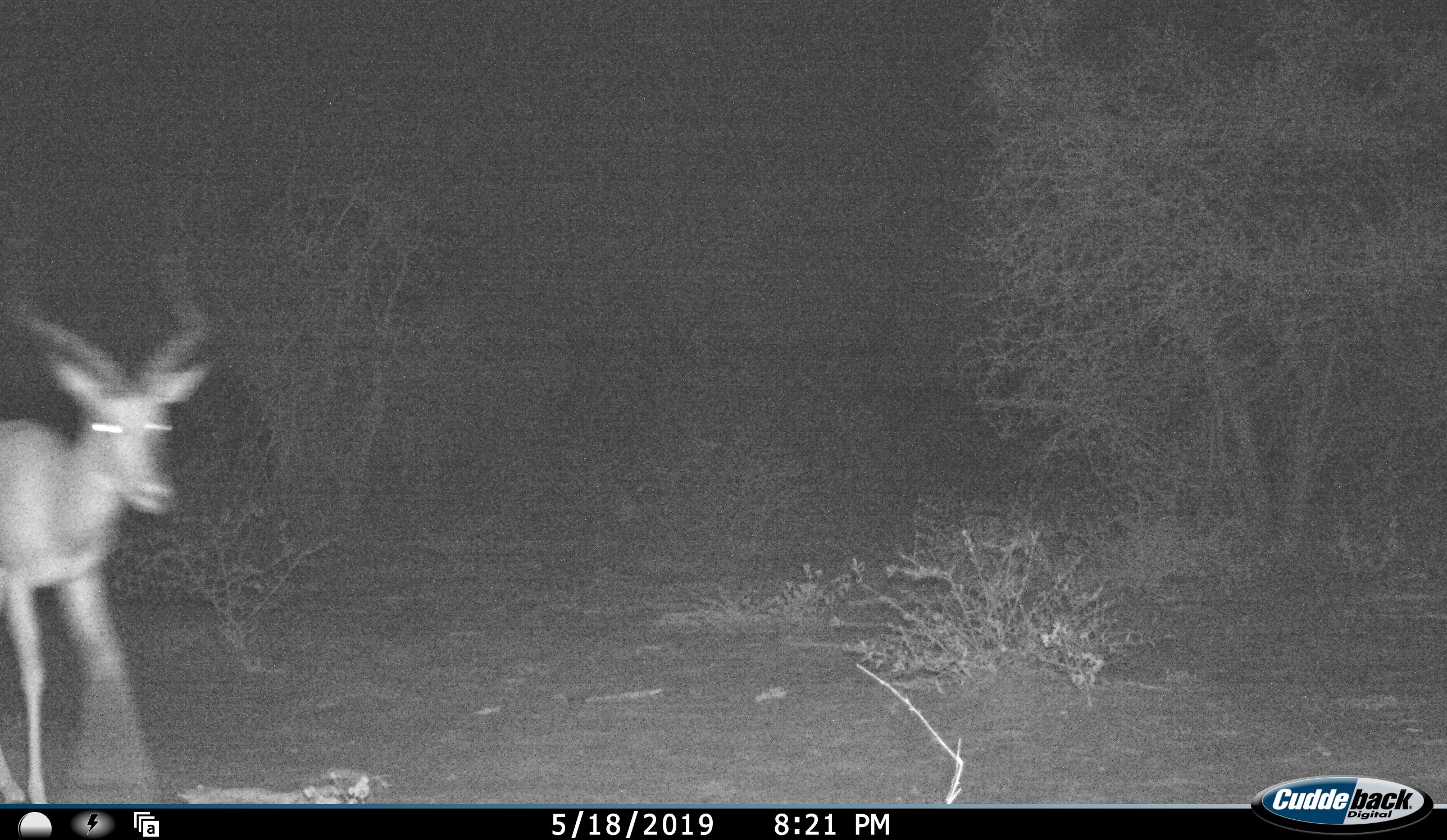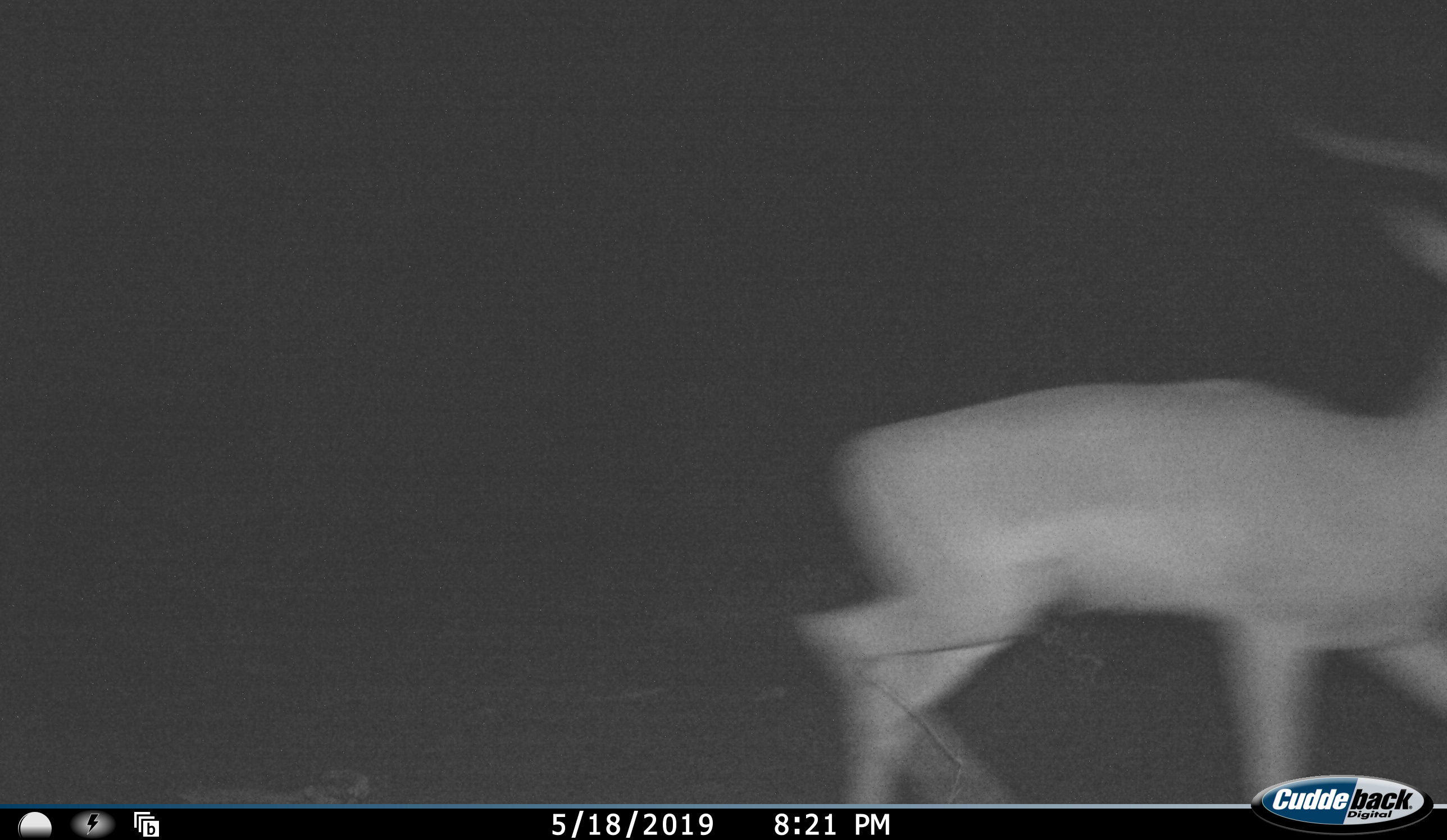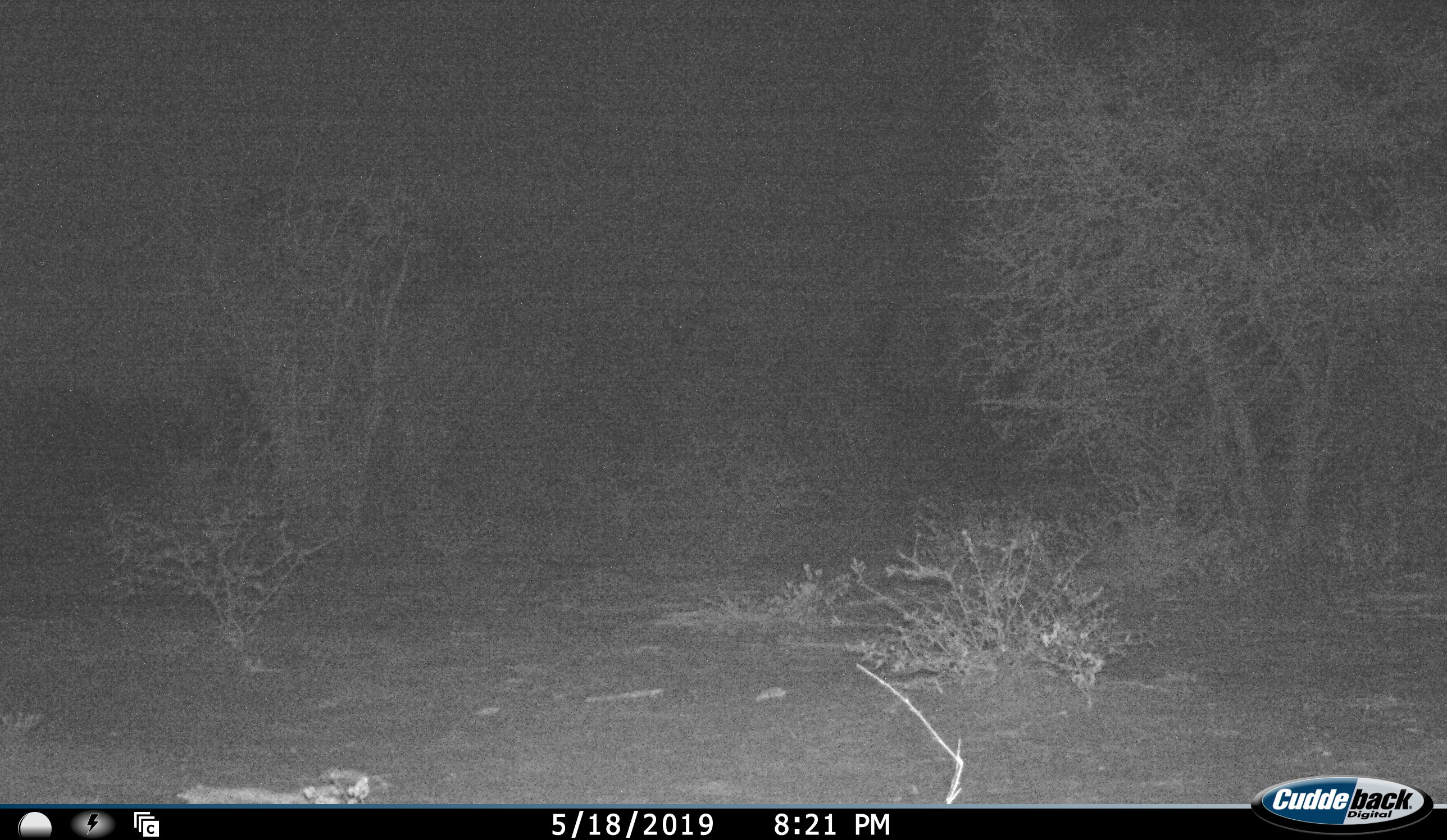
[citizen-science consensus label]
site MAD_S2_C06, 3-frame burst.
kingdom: Animalia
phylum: Chordata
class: Mammalia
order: Artiodactyla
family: Bovidae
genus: Aepyceros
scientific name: Aepyceros melampus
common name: impala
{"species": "impala (Aepyceros melampus)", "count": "1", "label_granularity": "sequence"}